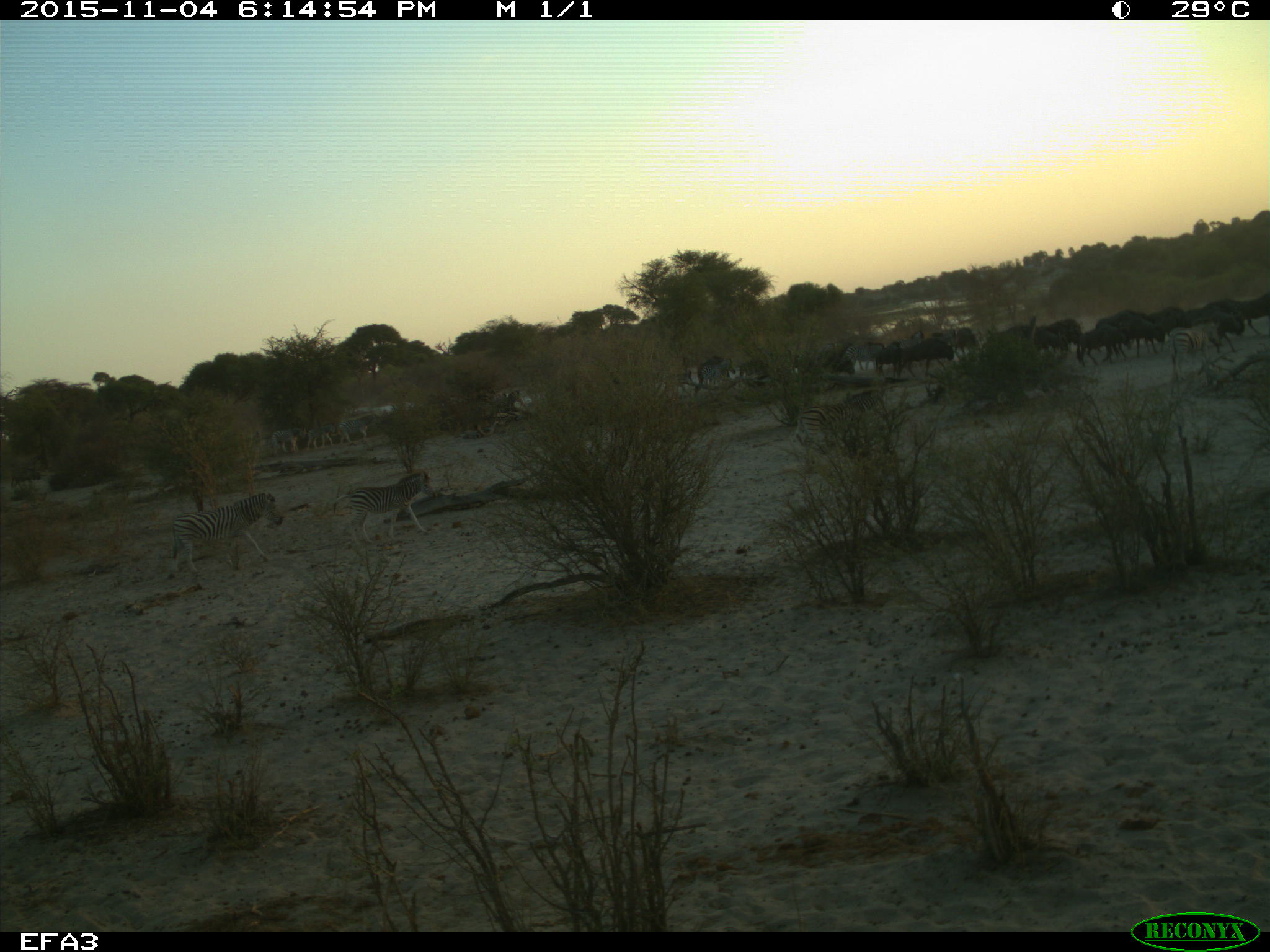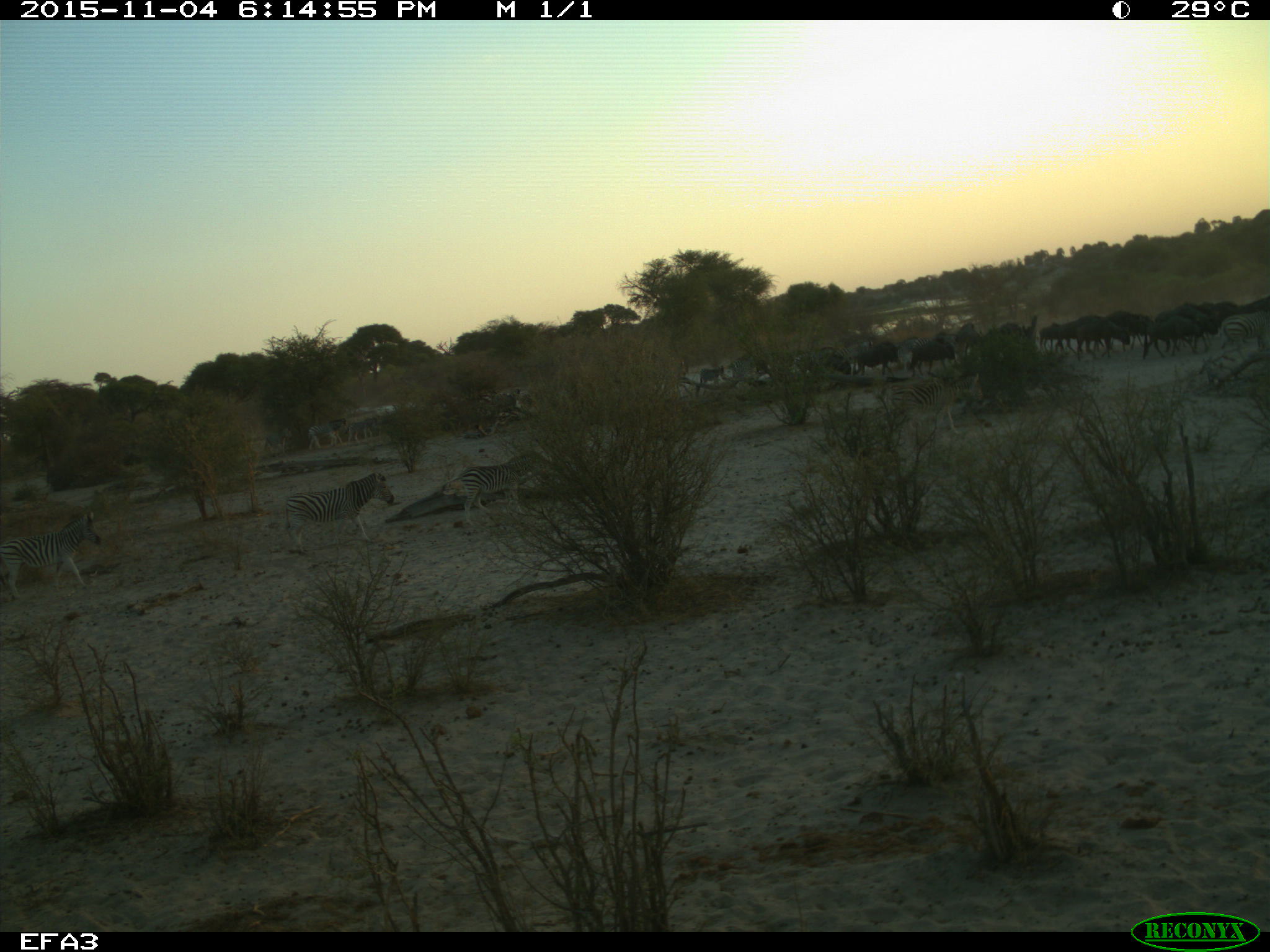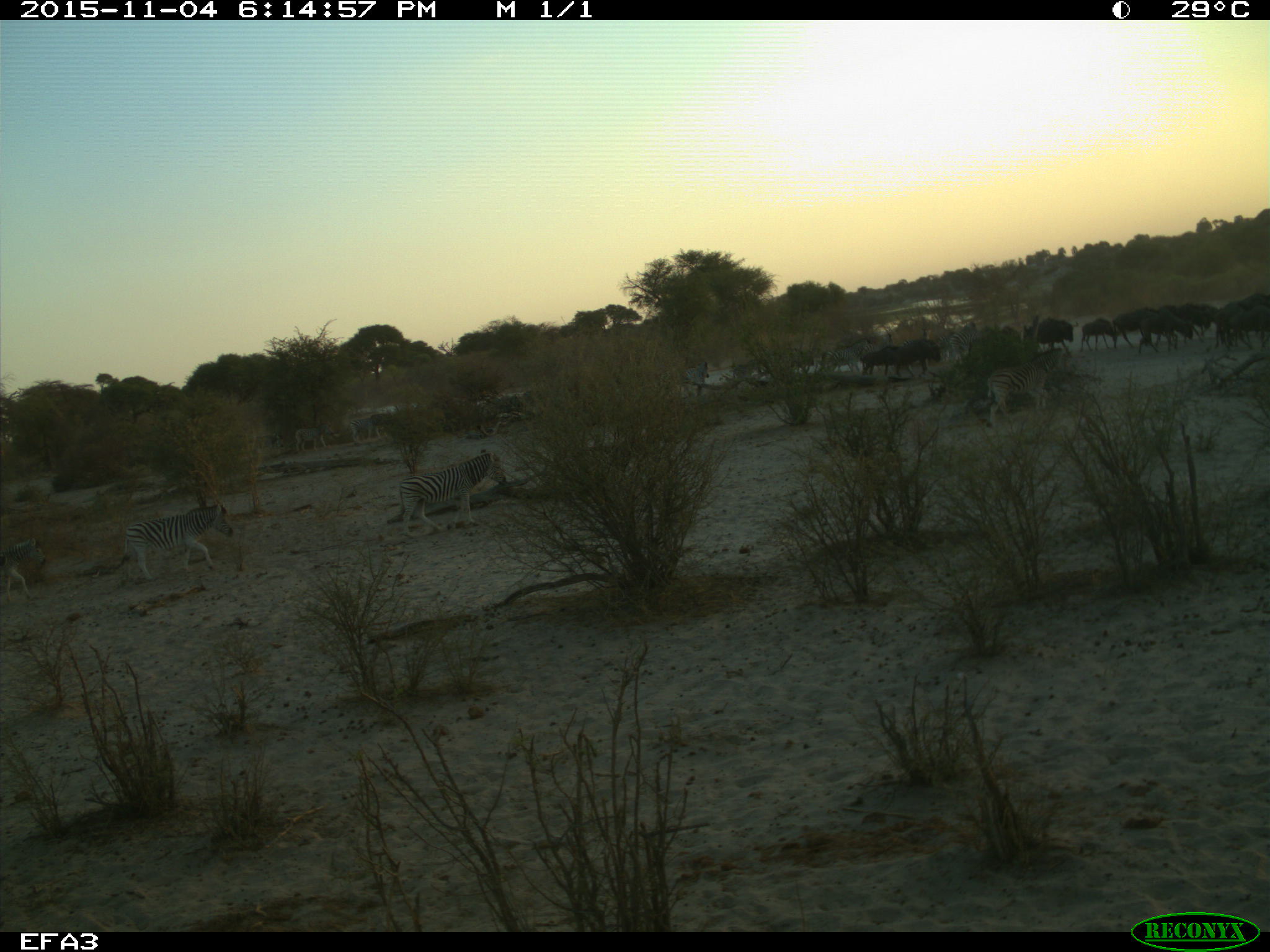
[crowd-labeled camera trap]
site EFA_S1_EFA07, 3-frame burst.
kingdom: Animalia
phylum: Chordata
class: Mammalia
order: Artiodactyla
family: Bovidae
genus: Connochaetes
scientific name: Connochaetes taurinus taurinus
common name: blue wildebeest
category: wildebeestblue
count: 51+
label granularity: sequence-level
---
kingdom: Animalia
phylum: Chordata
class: Mammalia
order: Perissodactyla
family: Equidae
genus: Equus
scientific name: Equus quagga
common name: plains zebra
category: zebraplains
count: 6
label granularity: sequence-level